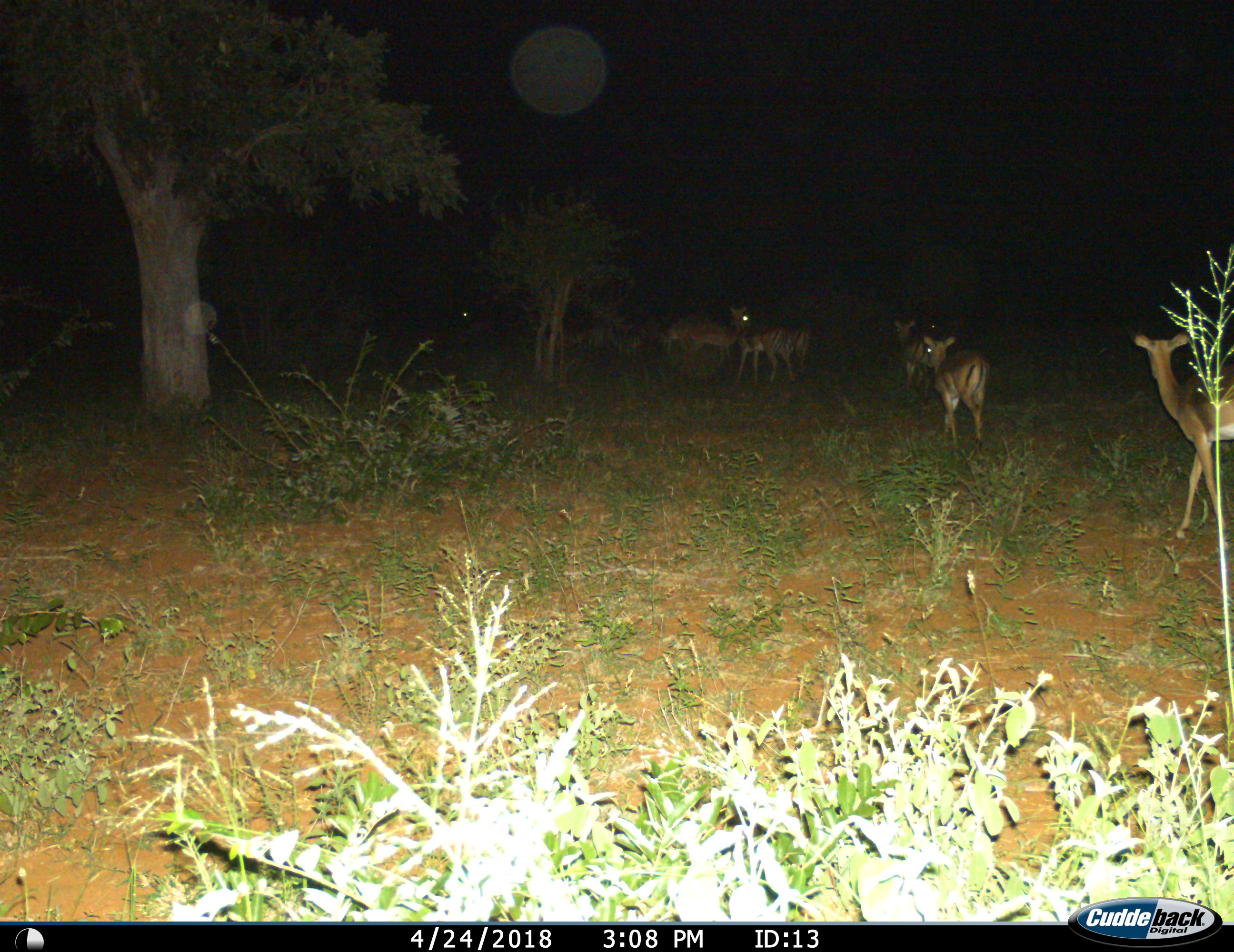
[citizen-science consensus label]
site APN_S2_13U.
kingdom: Animalia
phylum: Chordata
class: Mammalia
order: Artiodactyla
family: Bovidae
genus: Aepyceros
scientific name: Aepyceros melampus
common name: impala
Impala (Aepyceros melampus), count 7. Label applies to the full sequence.